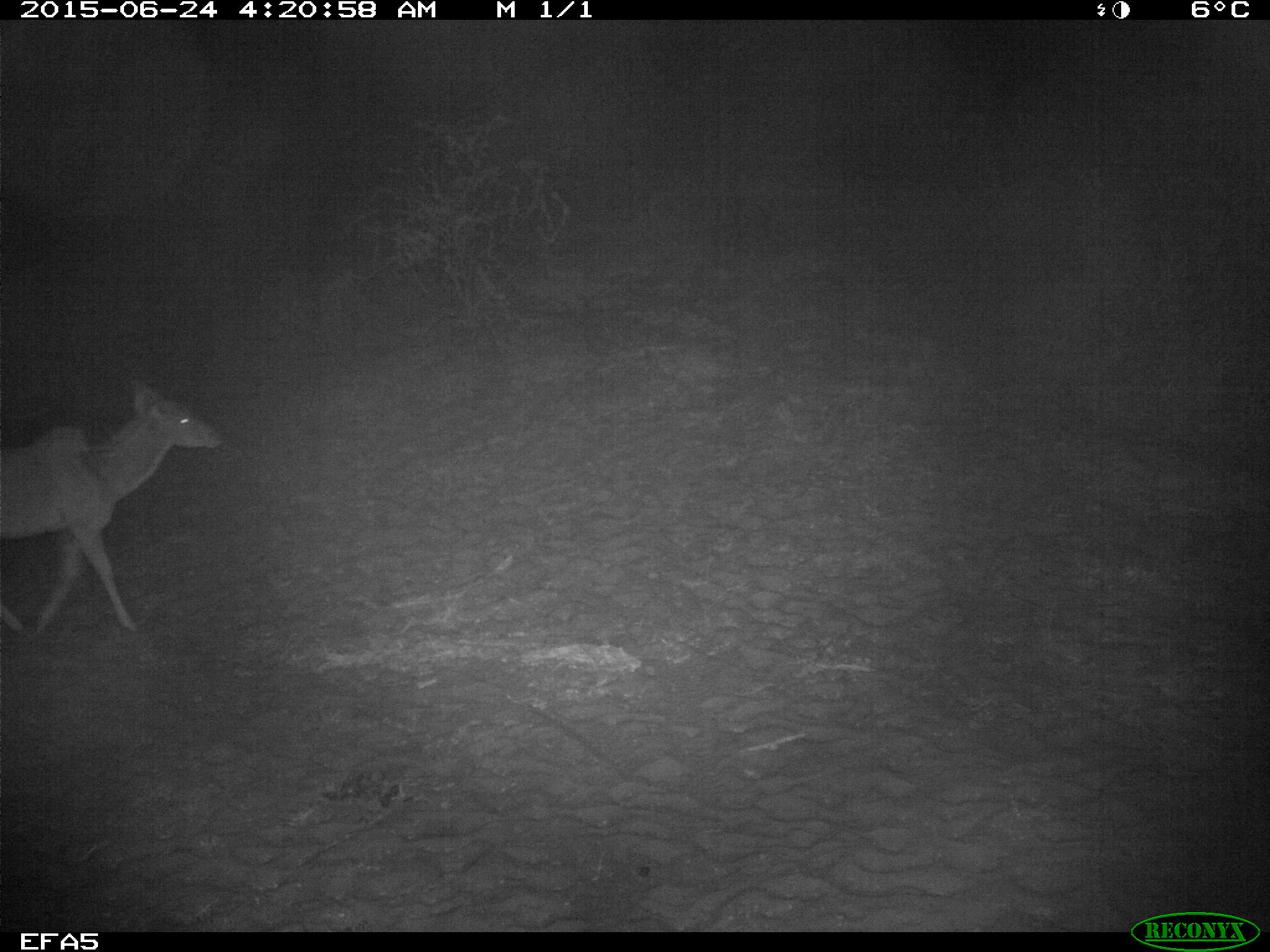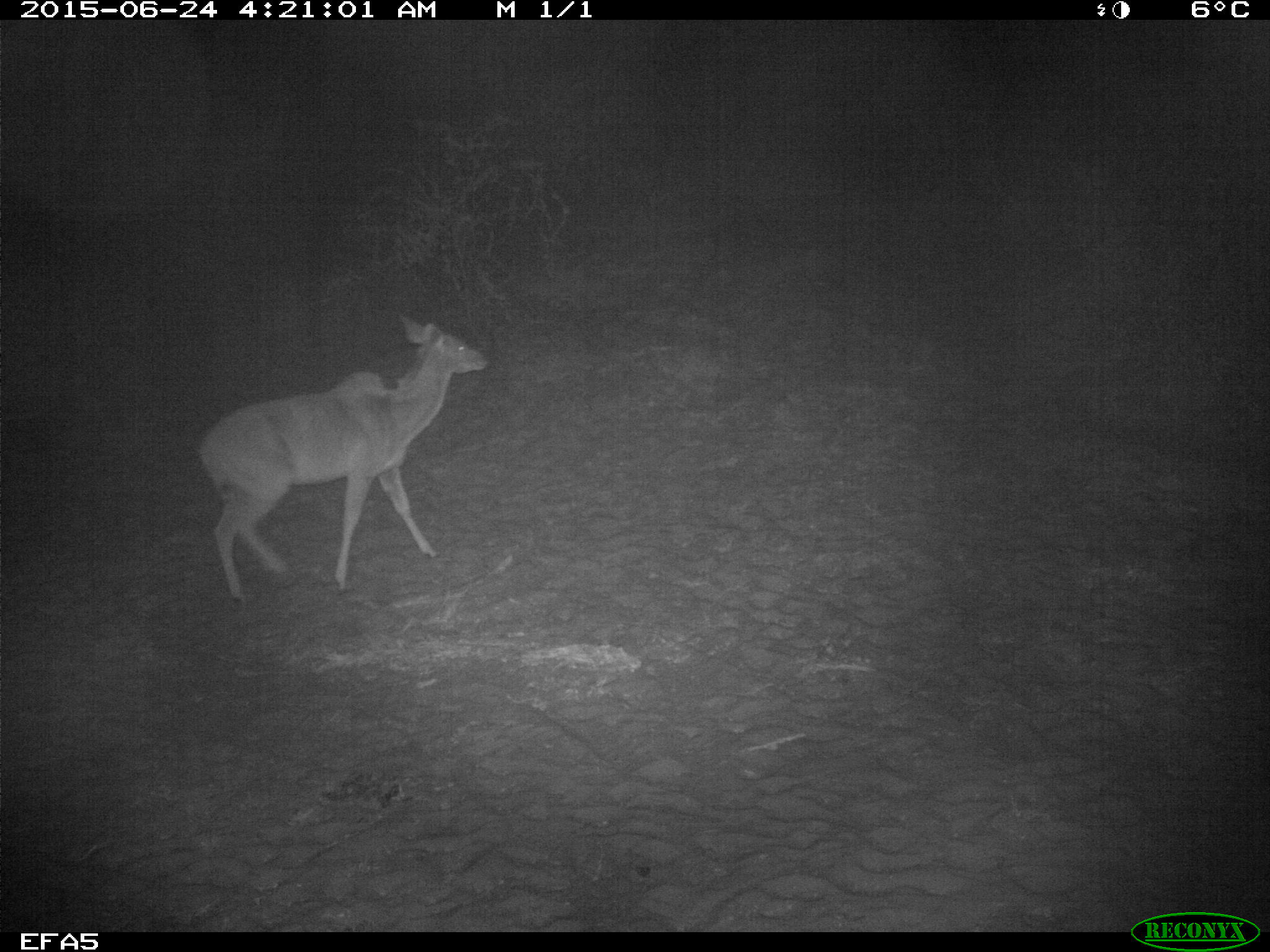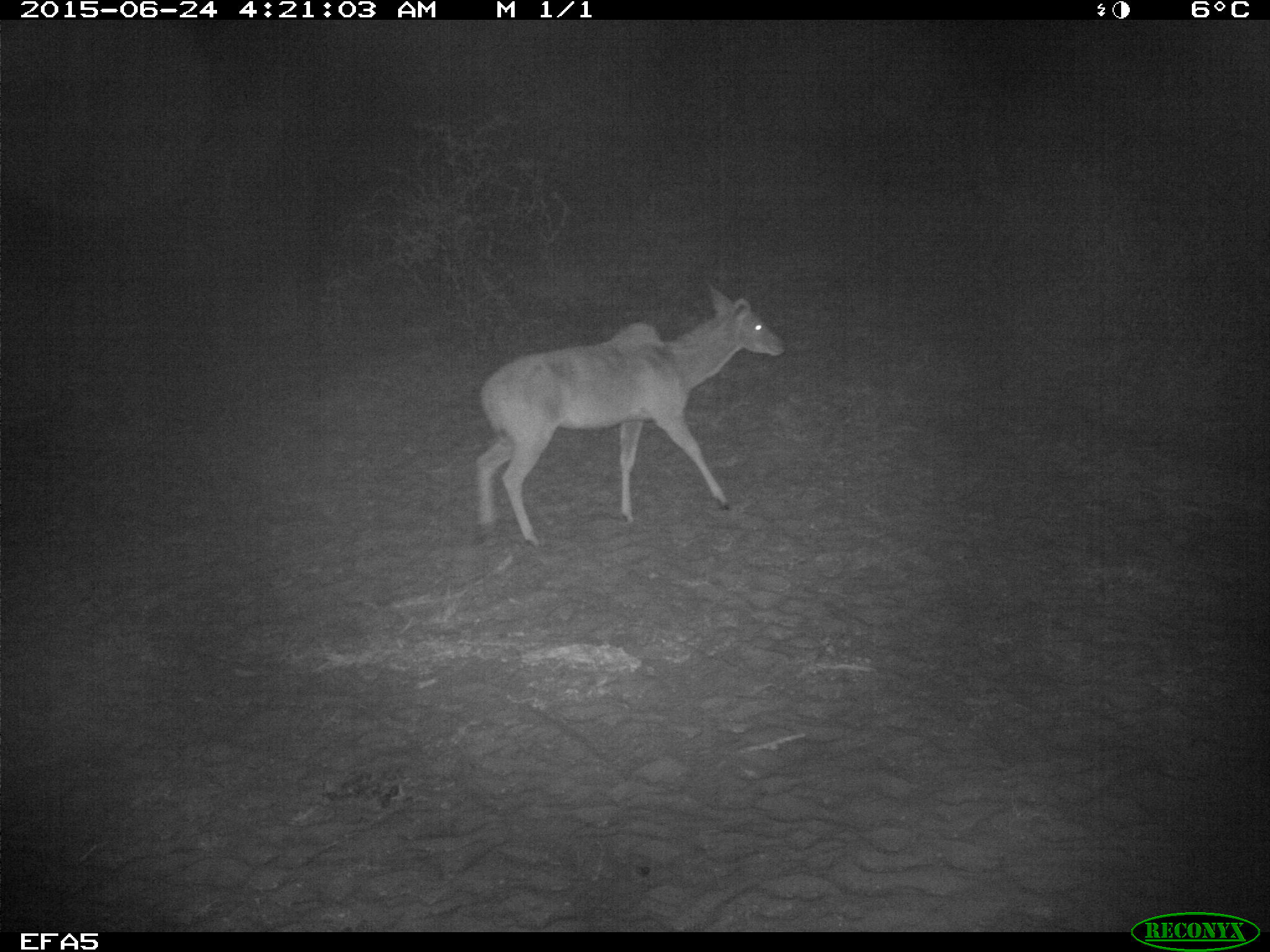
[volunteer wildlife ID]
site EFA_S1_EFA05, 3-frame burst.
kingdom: Animalia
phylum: Chordata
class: Mammalia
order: Artiodactyla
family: Bovidae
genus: Tragelaphus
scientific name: Tragelaphus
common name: kudu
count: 1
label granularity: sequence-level